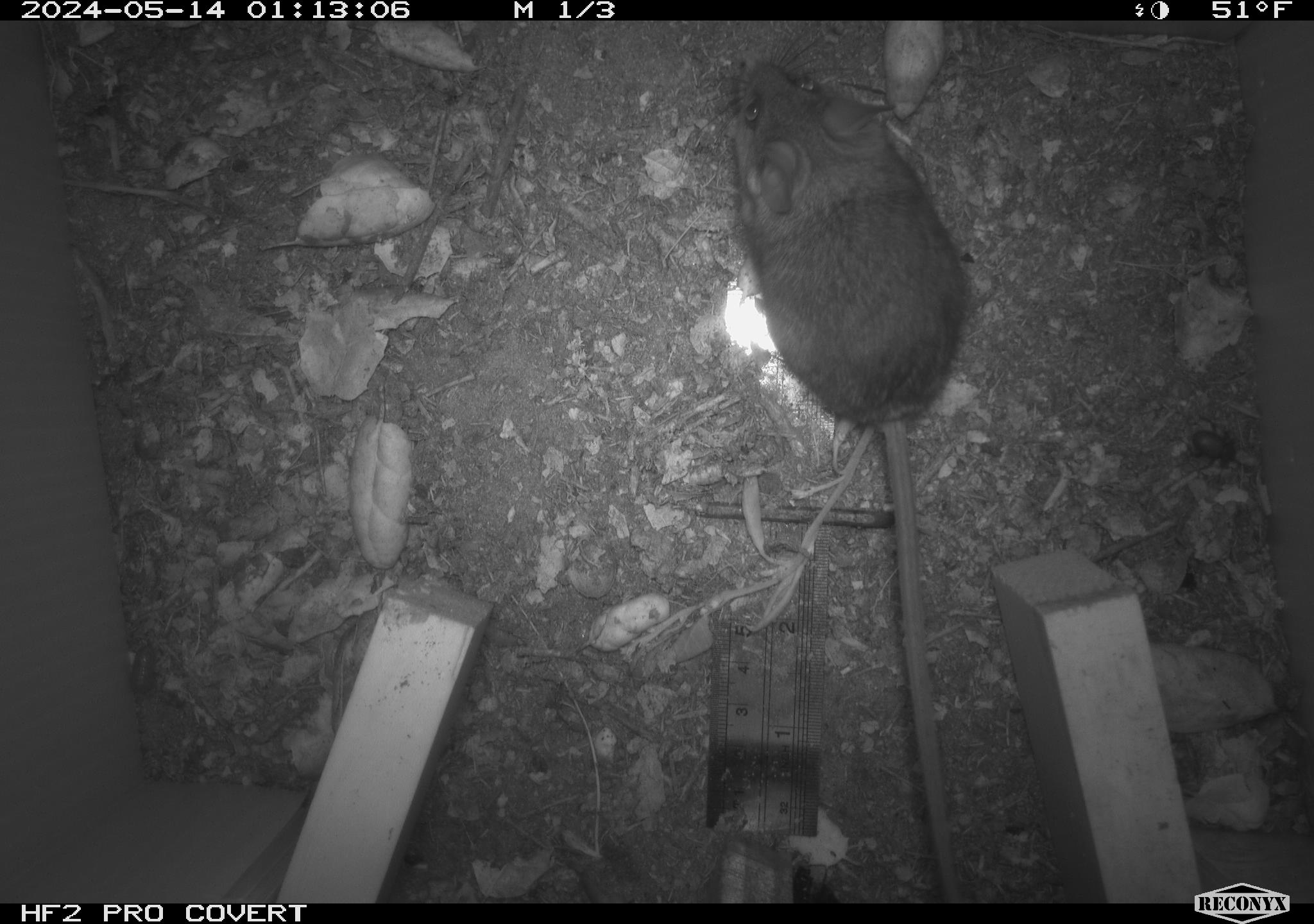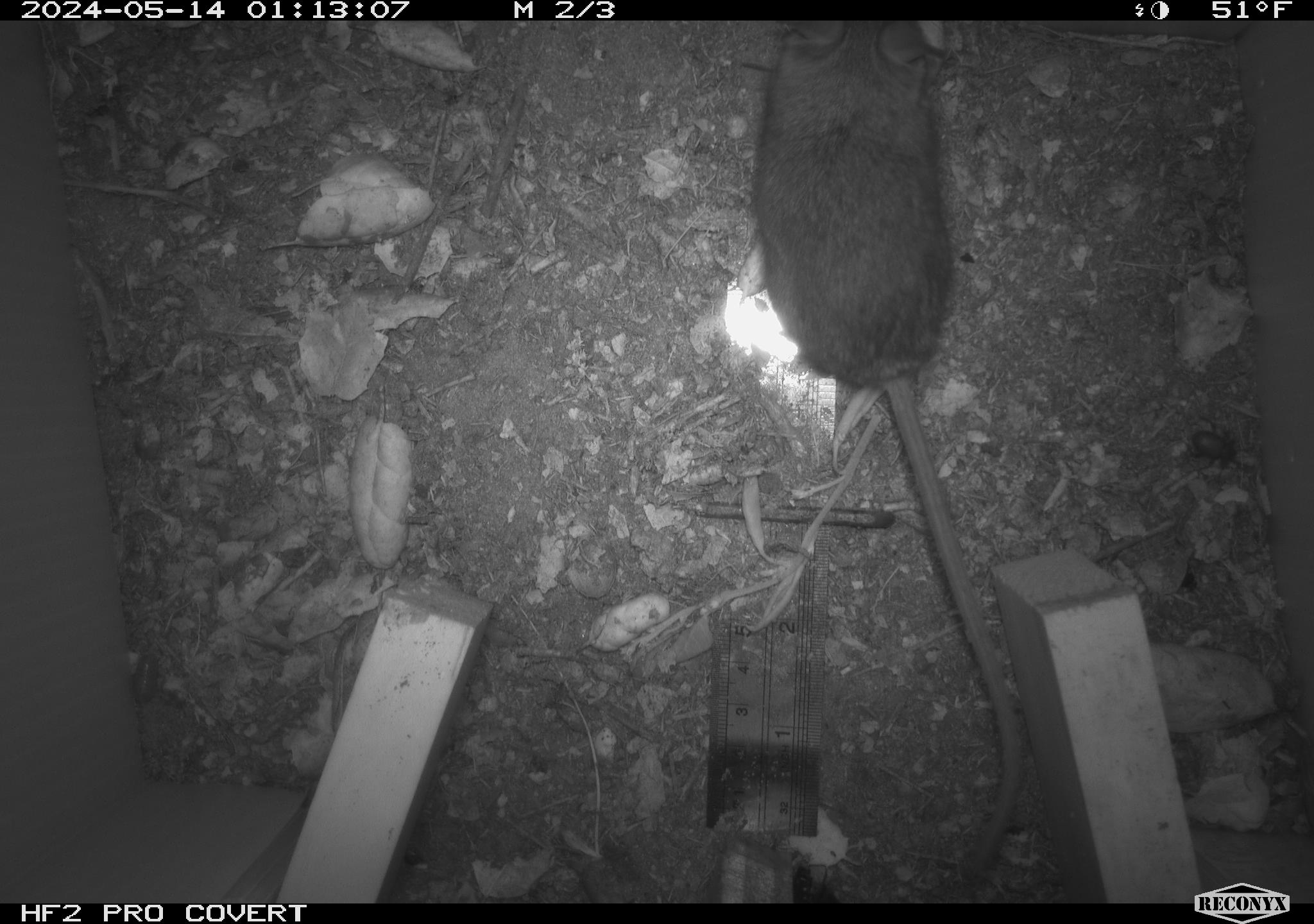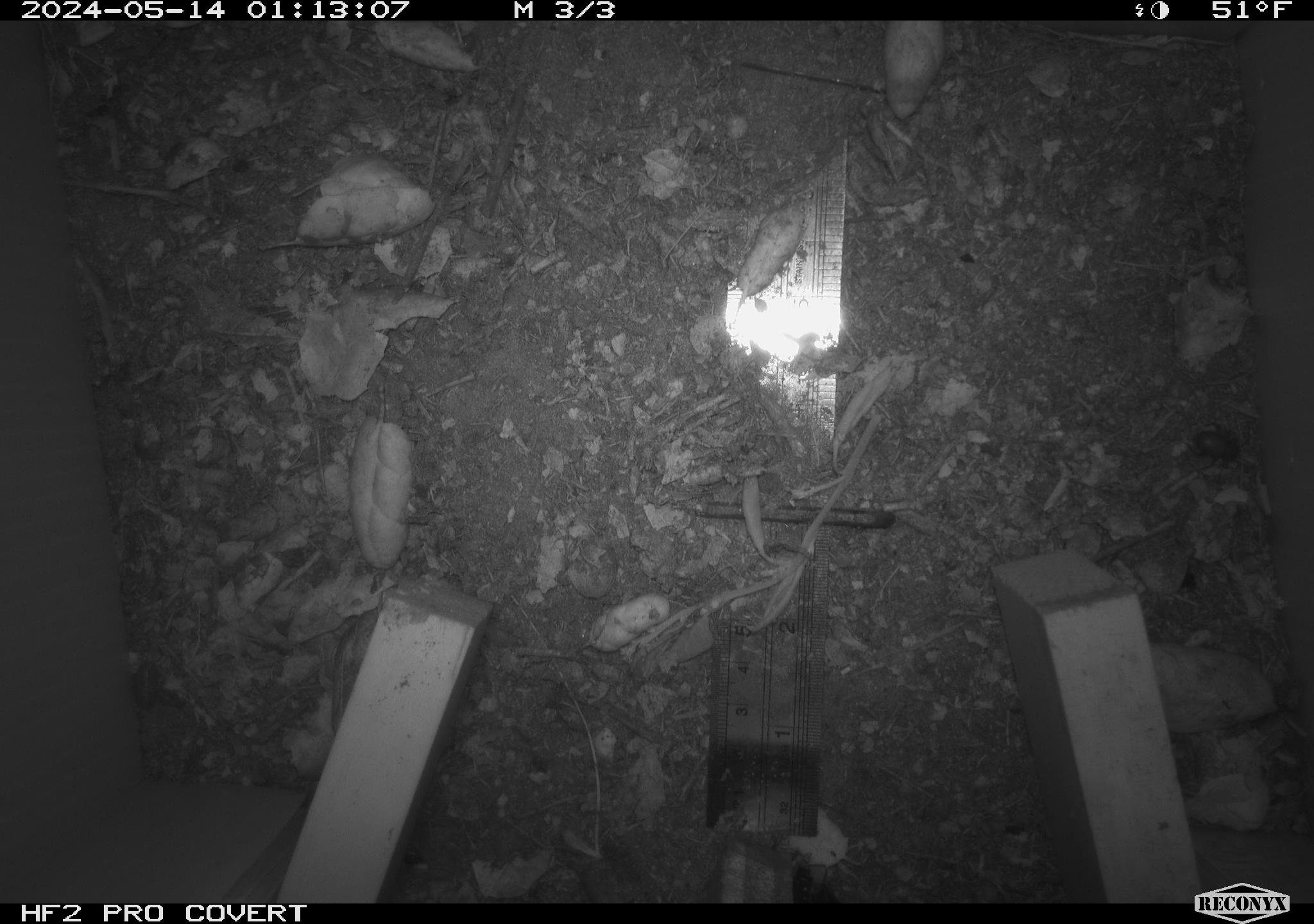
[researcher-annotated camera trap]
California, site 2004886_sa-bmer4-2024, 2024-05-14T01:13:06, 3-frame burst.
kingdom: Animalia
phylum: Chordata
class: Mammalia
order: Rodentia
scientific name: Rodentia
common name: mouse species